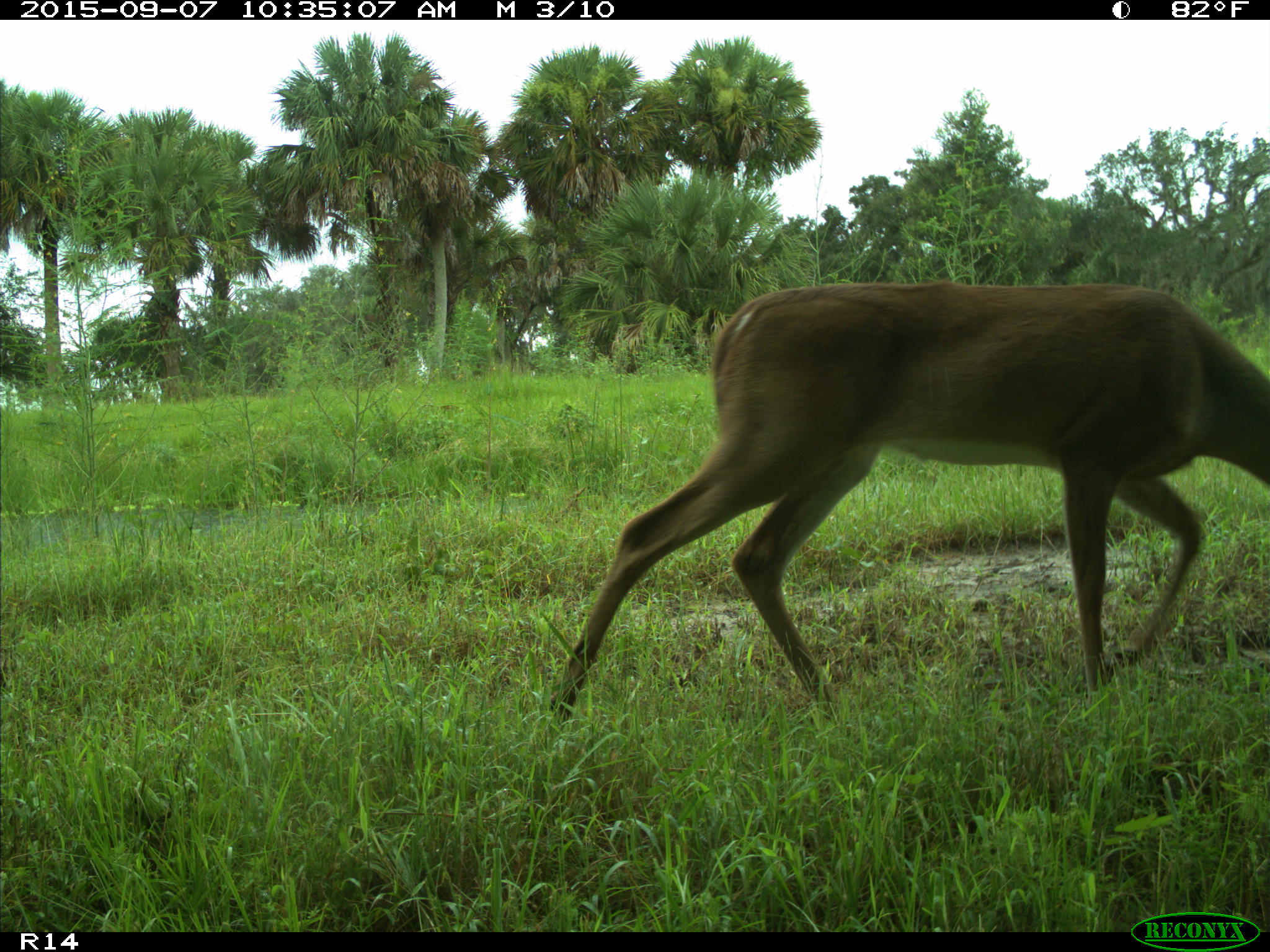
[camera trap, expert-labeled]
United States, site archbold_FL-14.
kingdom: Animalia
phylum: Chordata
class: Mammalia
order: Artiodactyla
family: Cervidae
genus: Odocoileus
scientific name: Odocoileus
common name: deer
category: unidentified deer